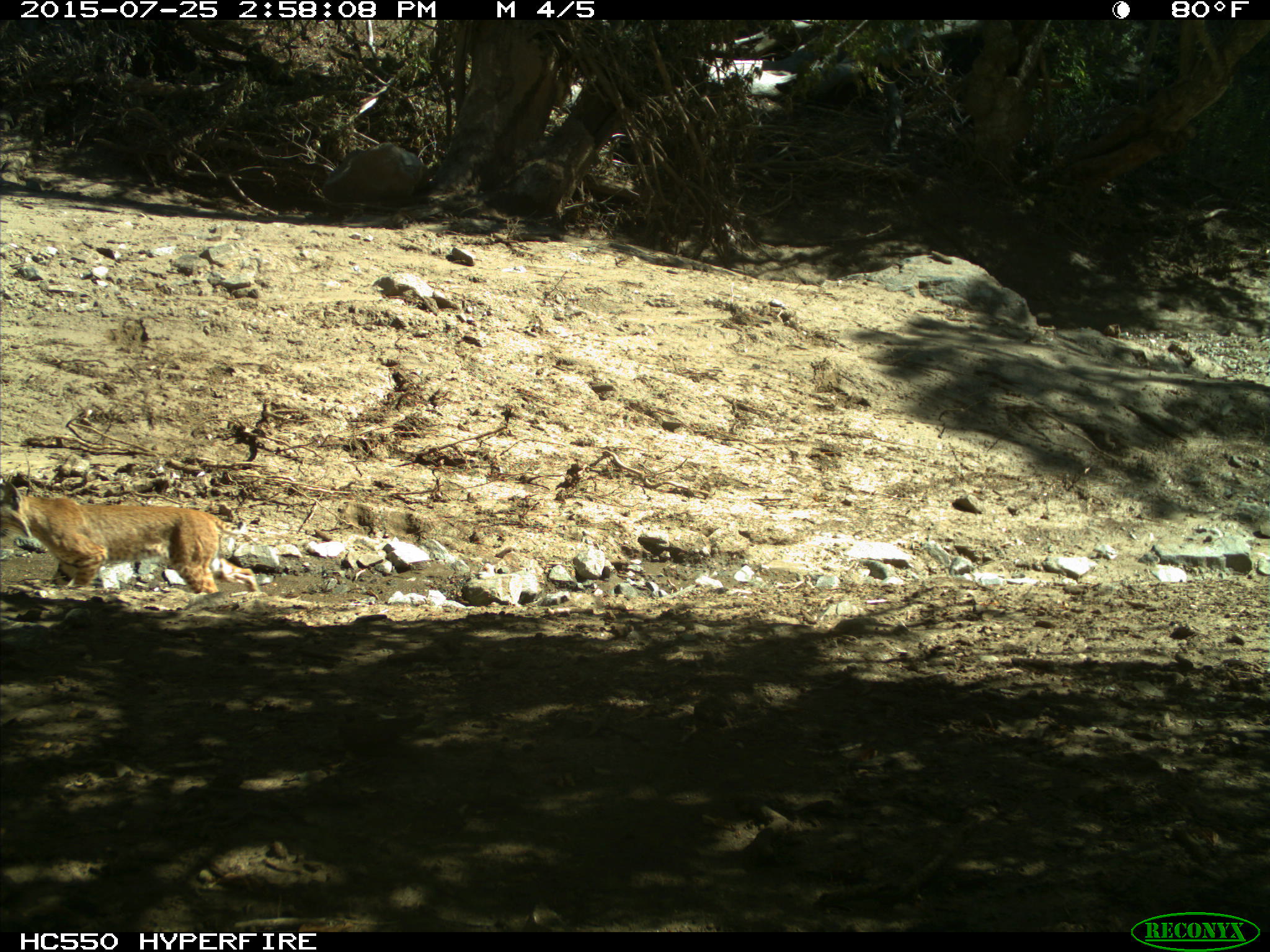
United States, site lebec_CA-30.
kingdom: Animalia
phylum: Chordata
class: Mammalia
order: Carnivora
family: Felidae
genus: Lynx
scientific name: Lynx rufus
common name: bobcat